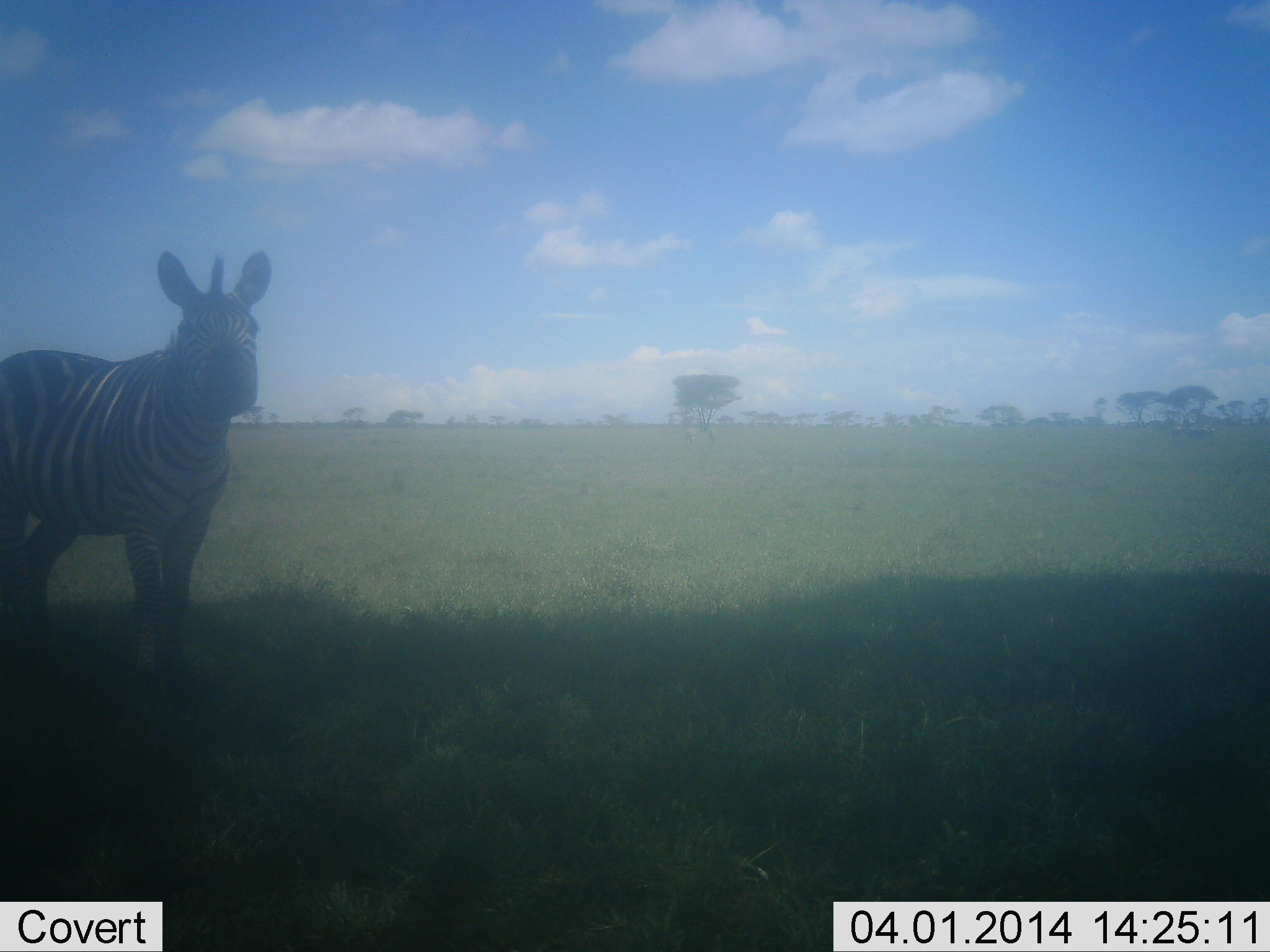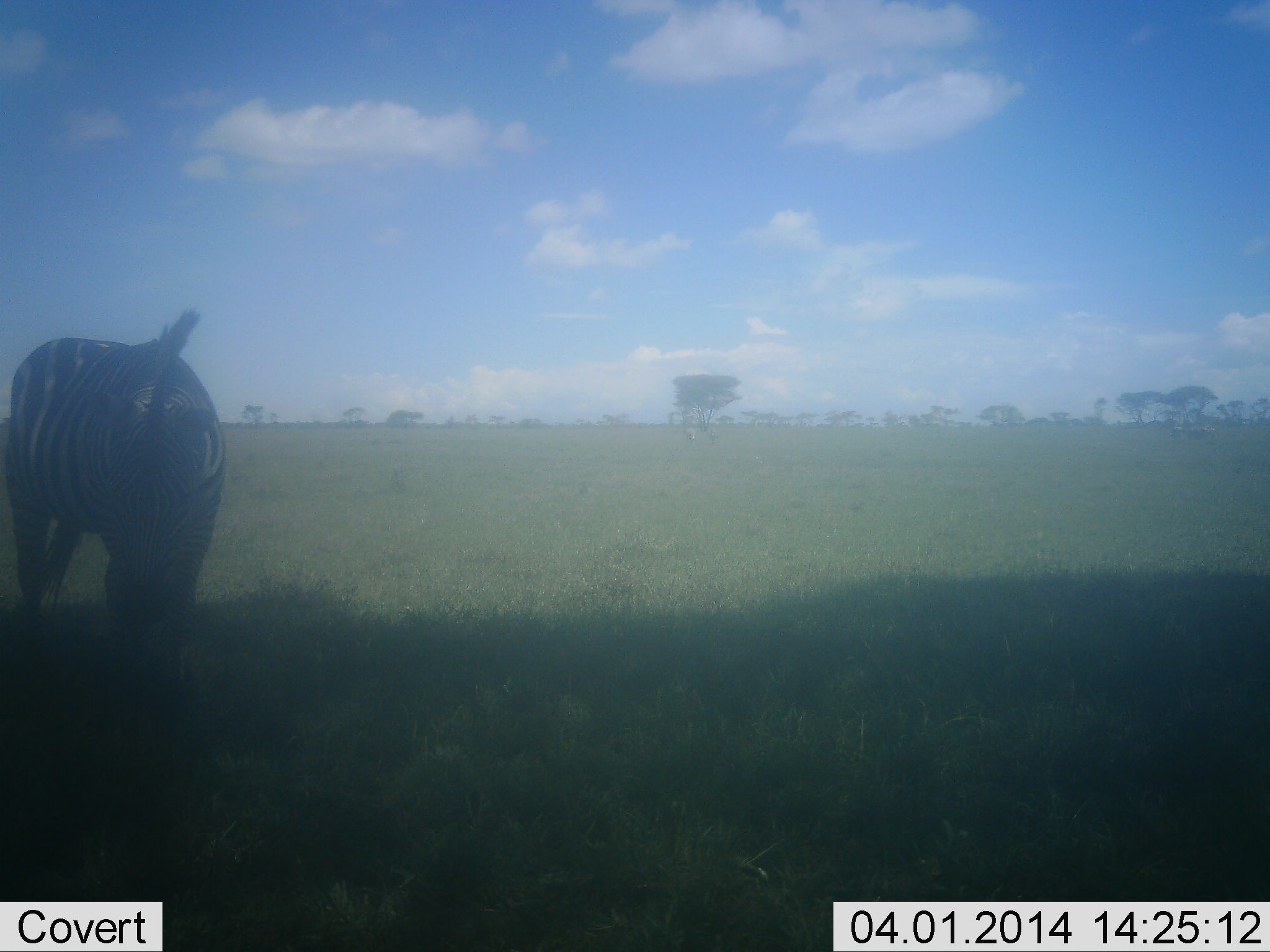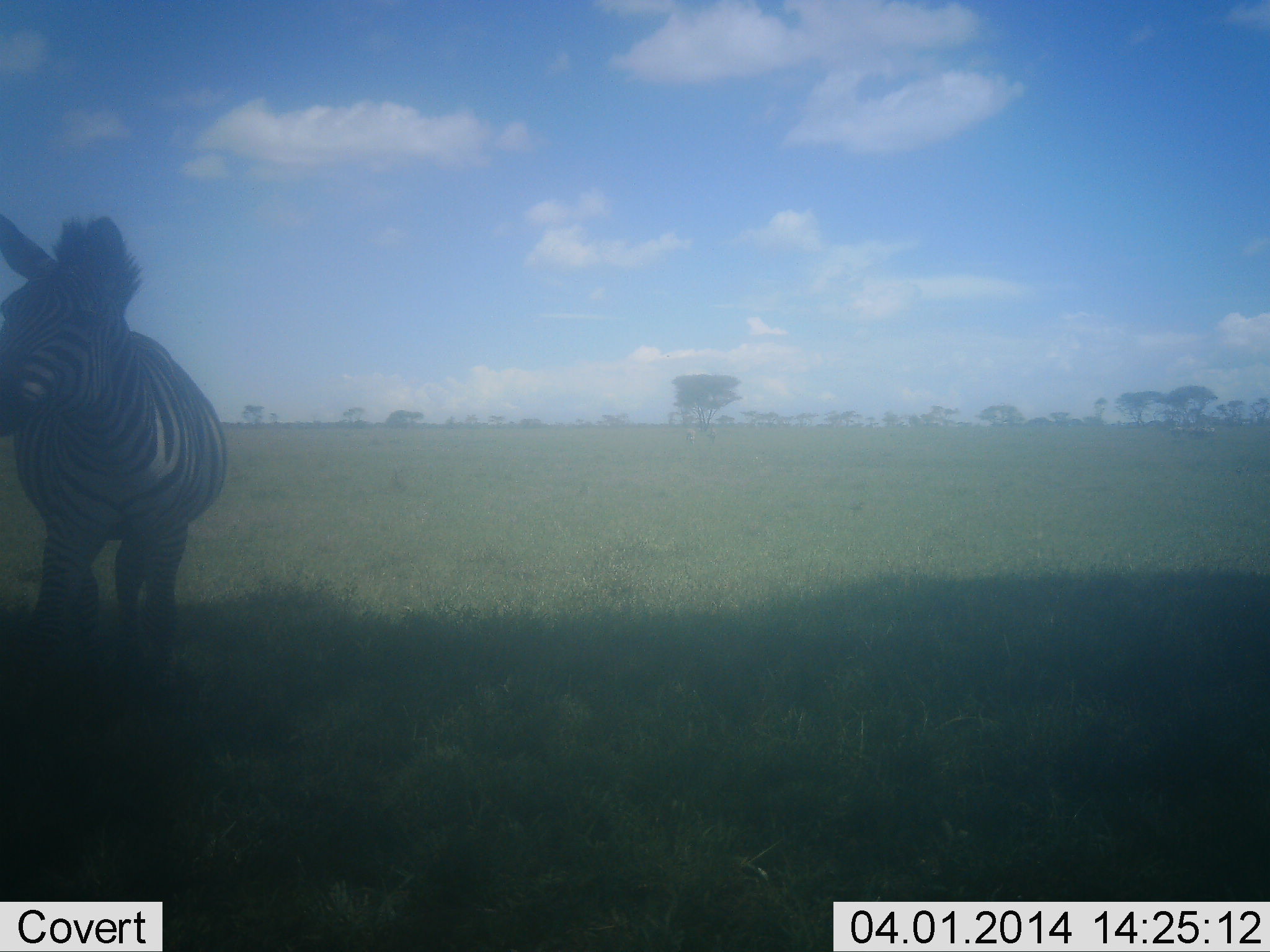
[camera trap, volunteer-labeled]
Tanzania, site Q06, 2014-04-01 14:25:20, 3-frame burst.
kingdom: Animalia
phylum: Chordata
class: Mammalia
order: Perissodactyla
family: Equidae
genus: Equus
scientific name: Equus quagga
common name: plains zebra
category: zebra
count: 1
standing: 70%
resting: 0%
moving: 20%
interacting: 0%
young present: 0%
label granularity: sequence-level